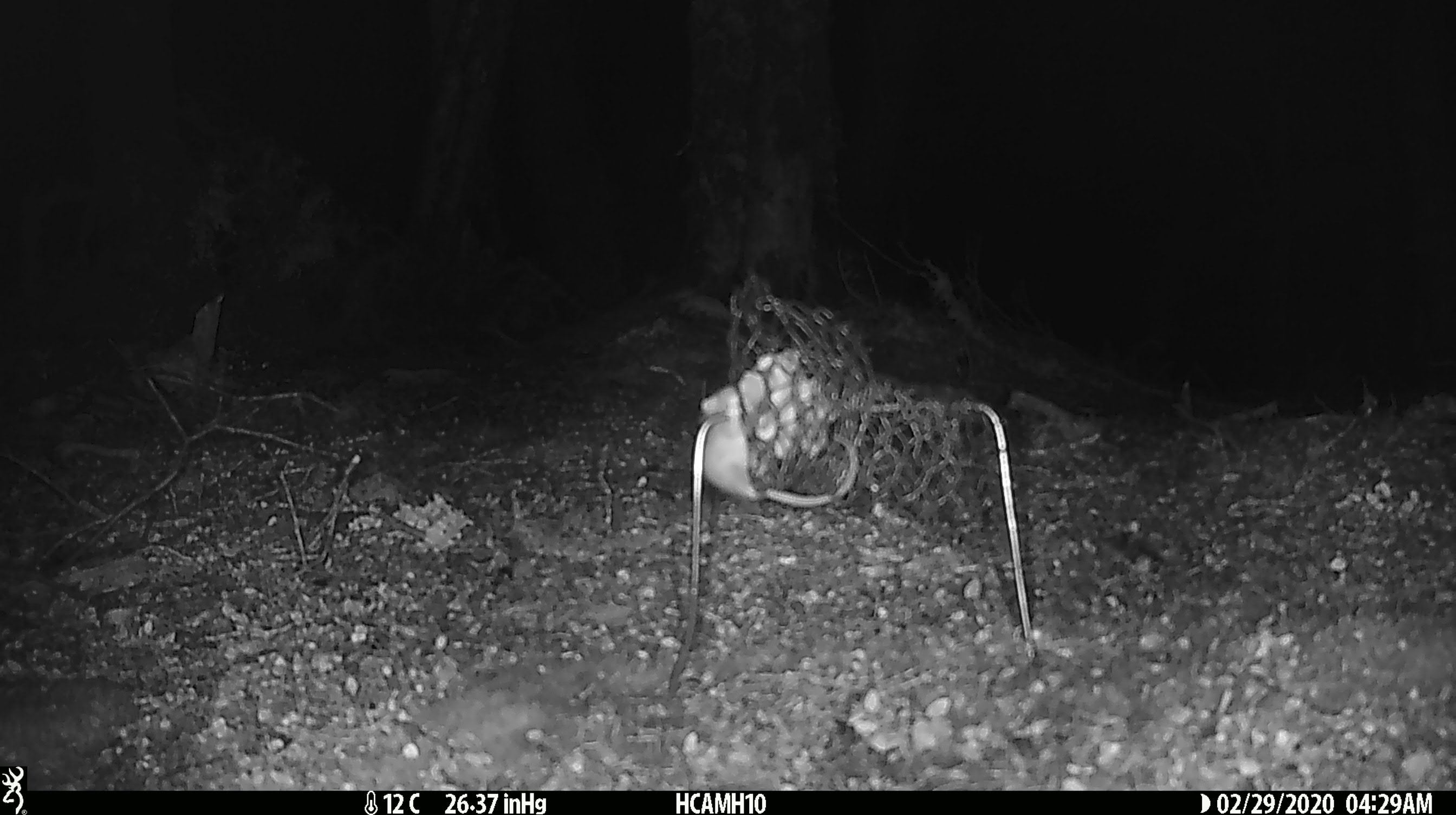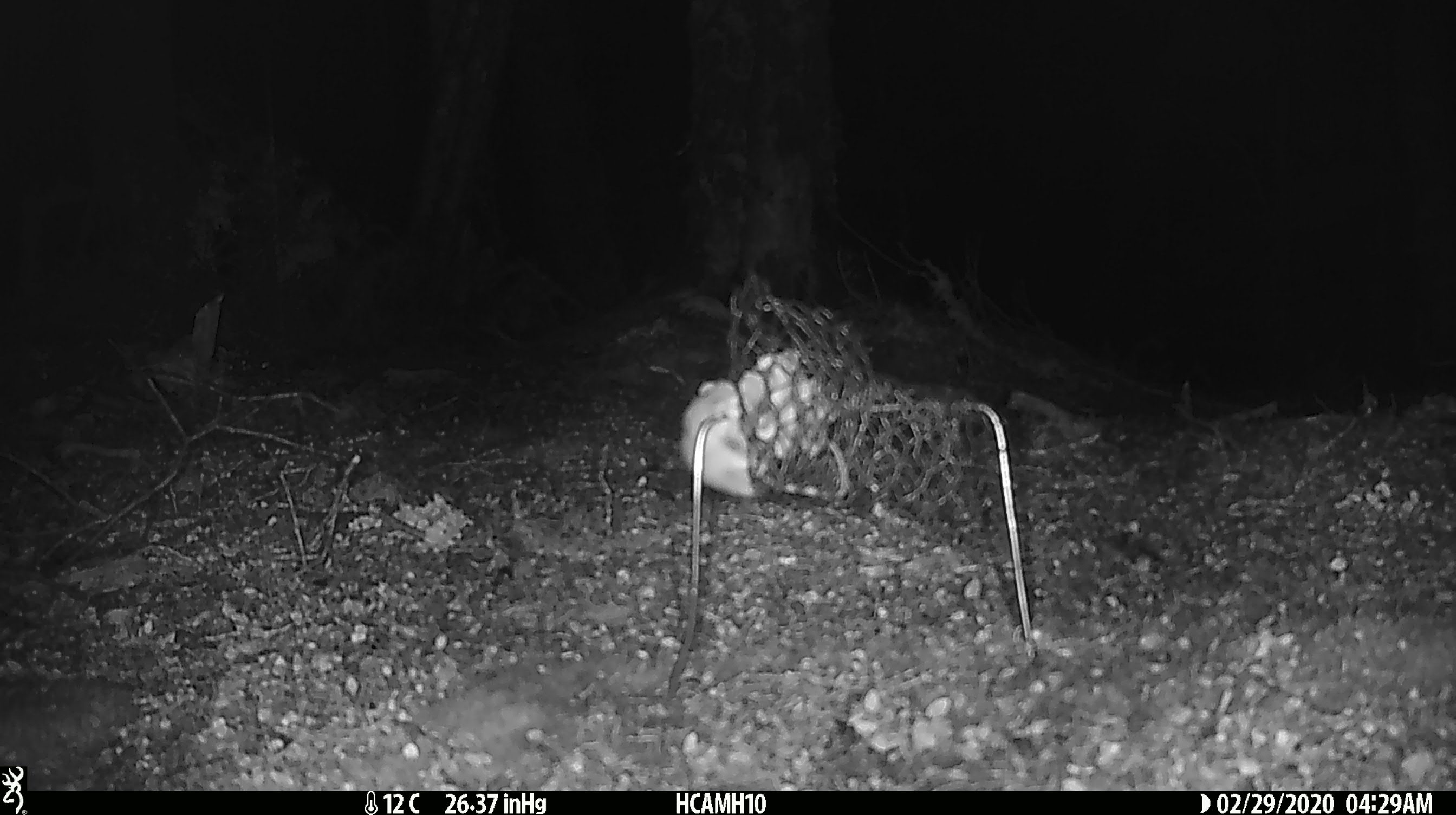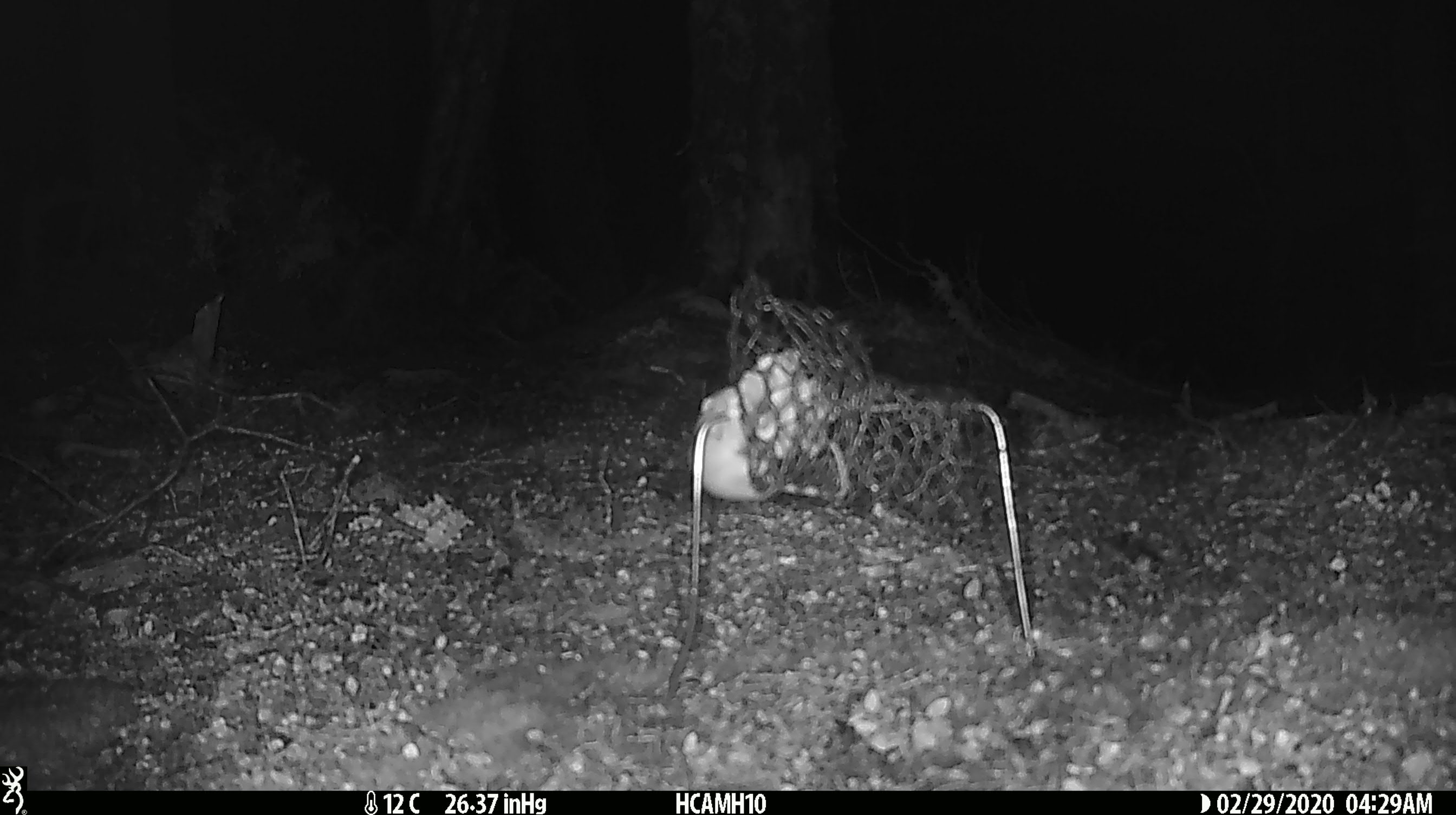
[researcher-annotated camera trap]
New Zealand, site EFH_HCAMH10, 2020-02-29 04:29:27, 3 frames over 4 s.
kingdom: Animalia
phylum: Chordata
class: Mammalia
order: Rodentia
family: Muridae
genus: Mus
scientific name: Mus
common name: mouse